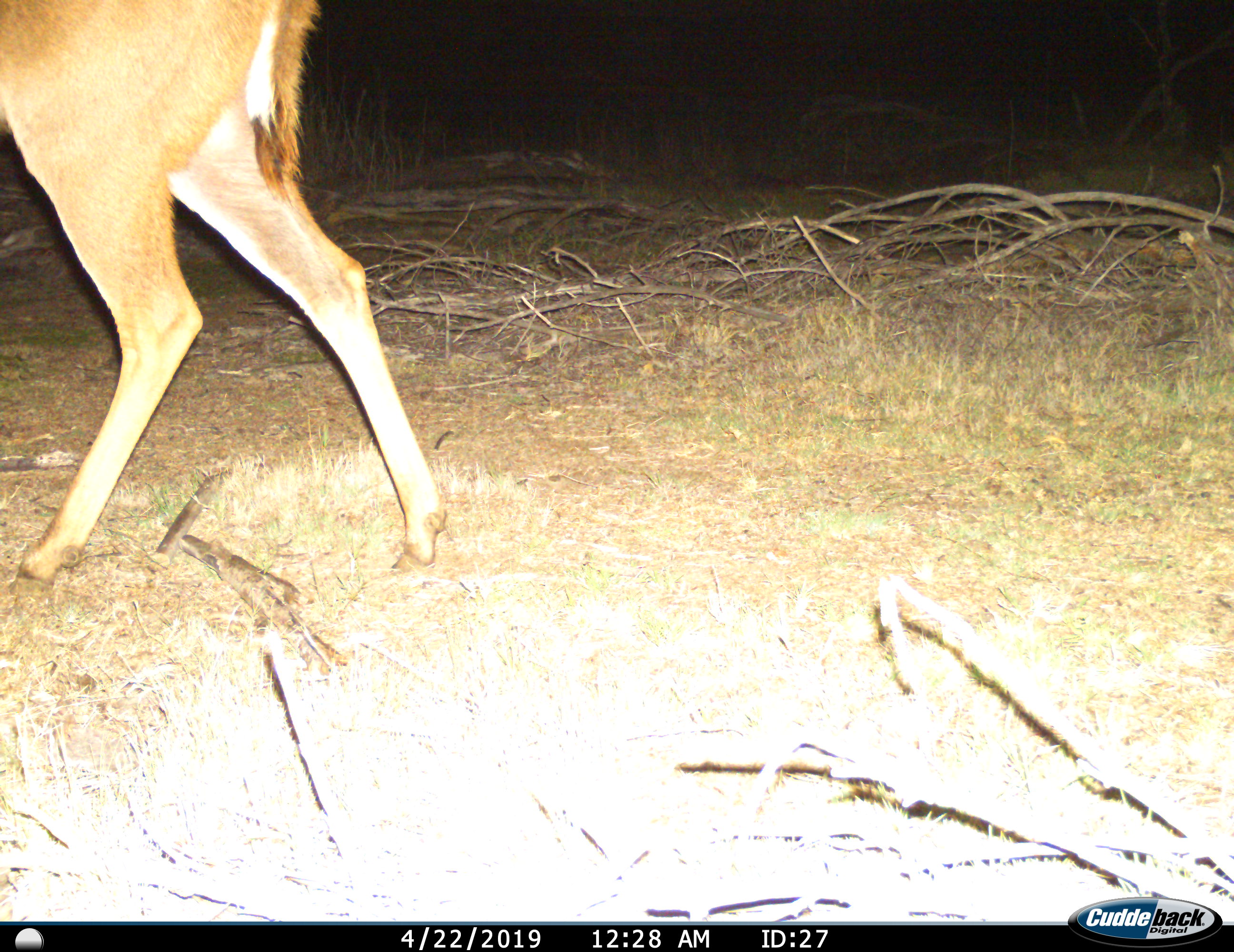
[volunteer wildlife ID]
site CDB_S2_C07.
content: unidentified animal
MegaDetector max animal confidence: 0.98